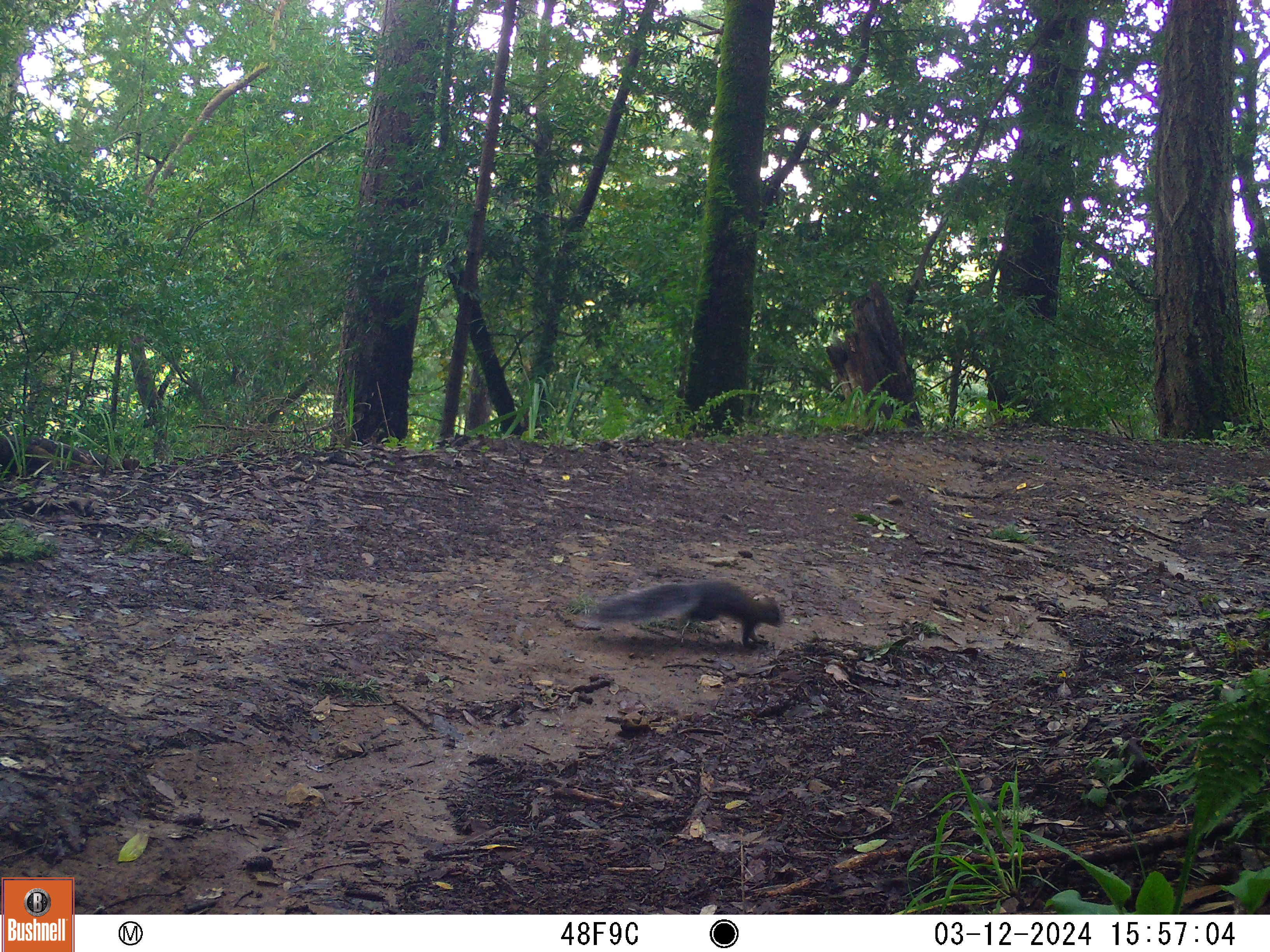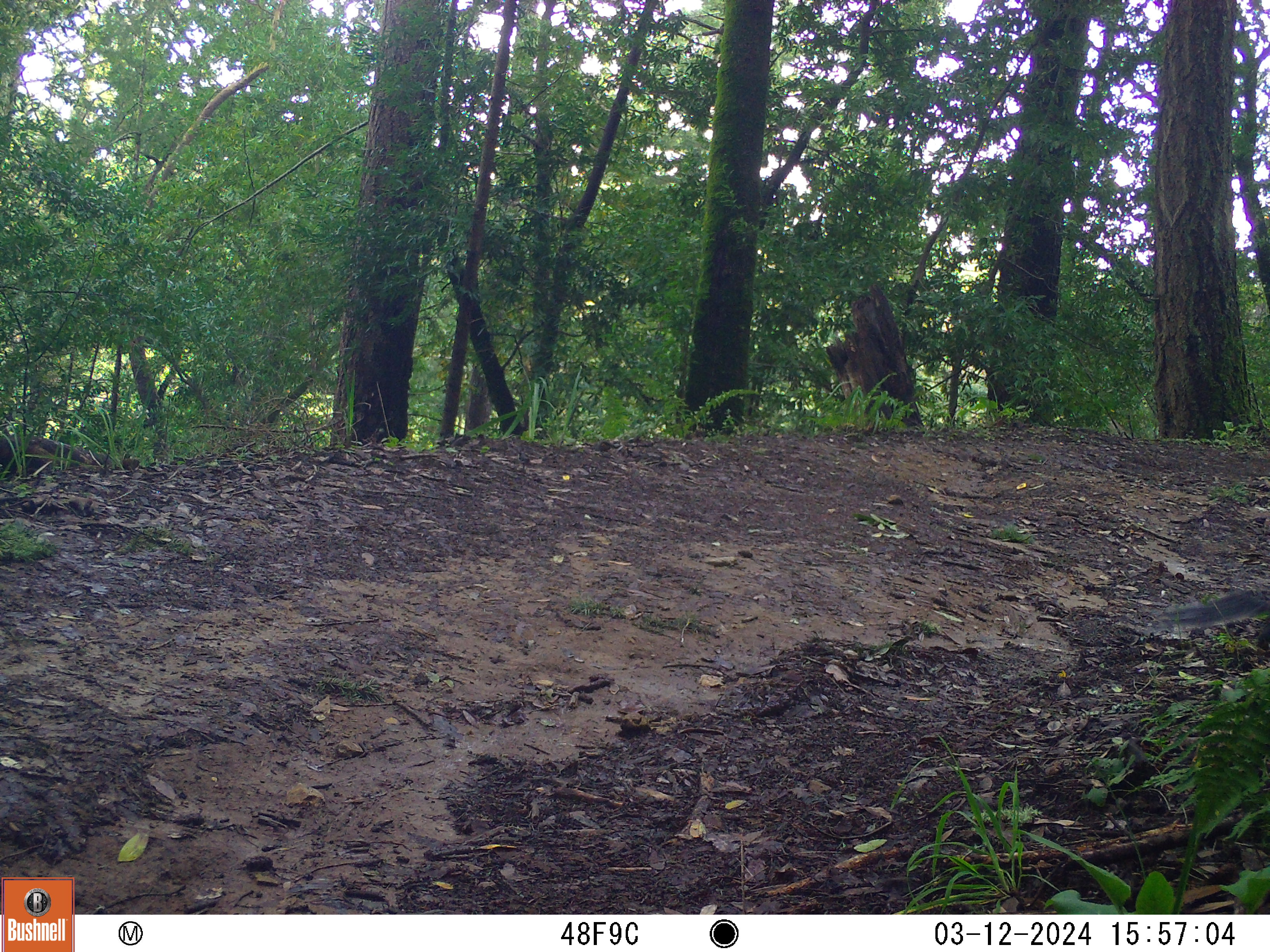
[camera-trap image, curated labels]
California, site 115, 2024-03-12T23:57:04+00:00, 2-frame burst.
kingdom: Animalia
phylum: Chordata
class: Mammalia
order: Rodentia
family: Sciuridae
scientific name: Sciuridae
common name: squirrel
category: unknown squirrel